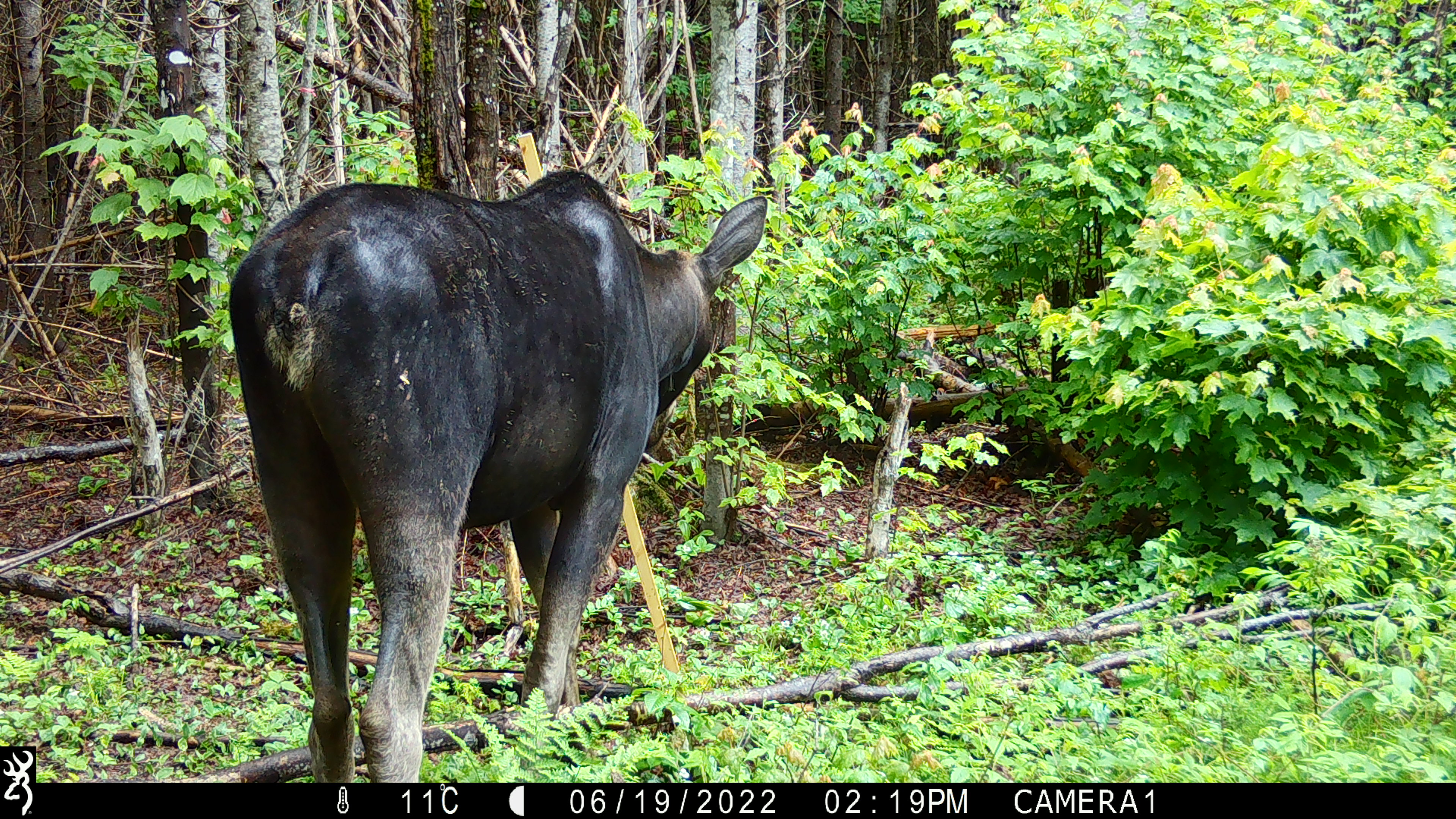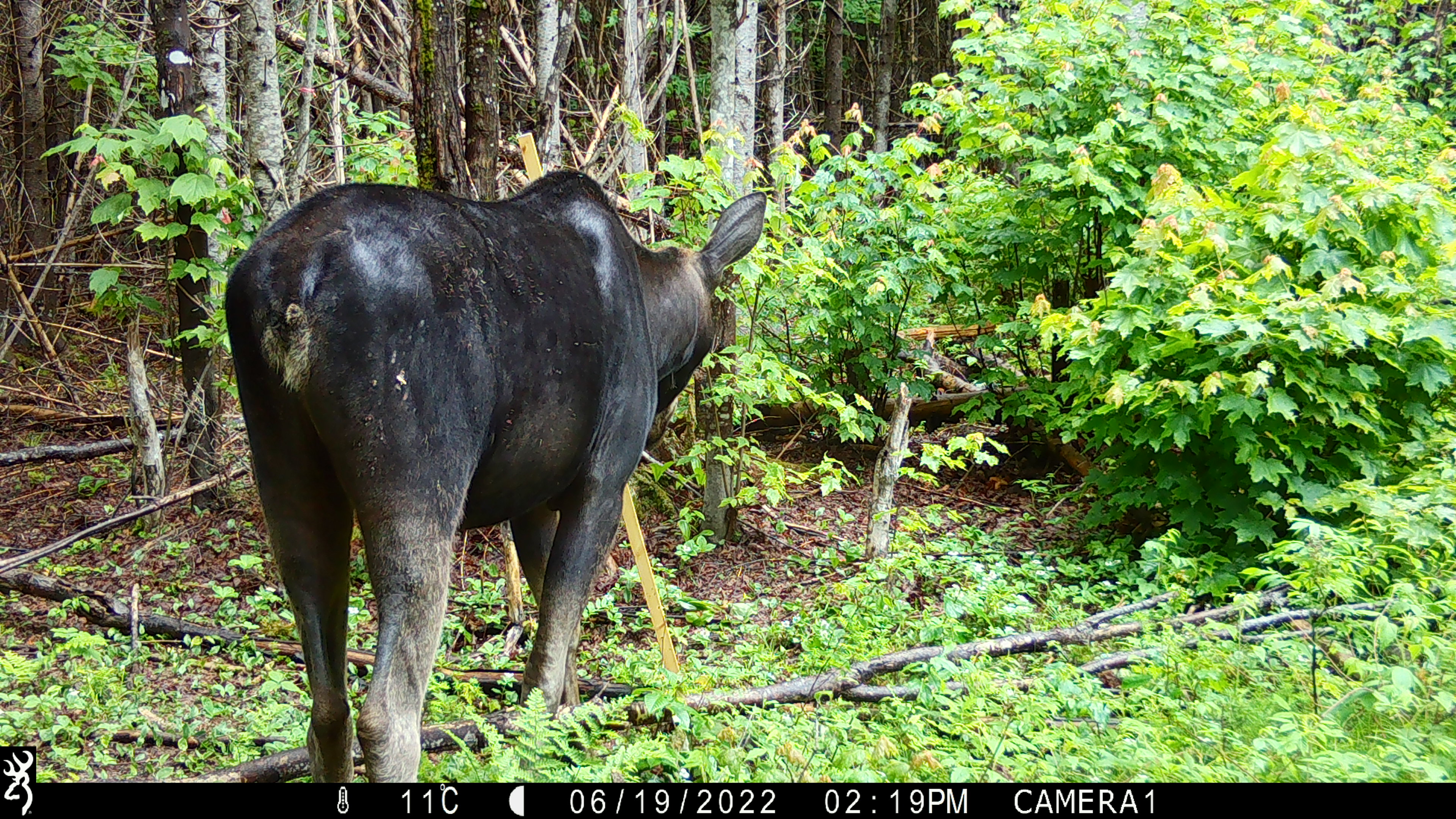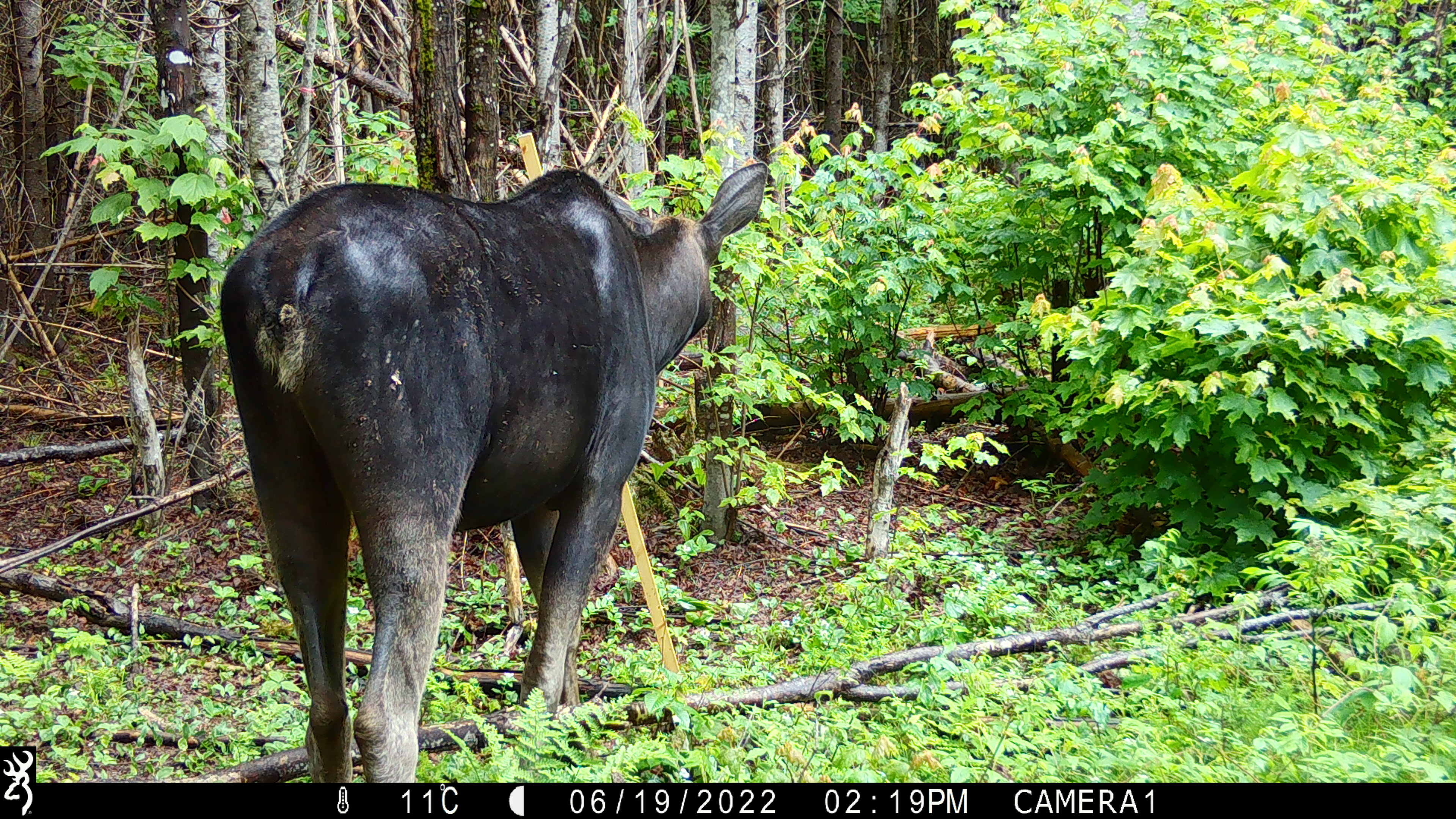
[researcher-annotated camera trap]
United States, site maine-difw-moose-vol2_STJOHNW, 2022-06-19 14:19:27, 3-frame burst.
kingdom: Animalia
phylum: Chordata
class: Mammalia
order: Artiodactyla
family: Cervidae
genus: Alces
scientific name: Alces alces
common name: moose